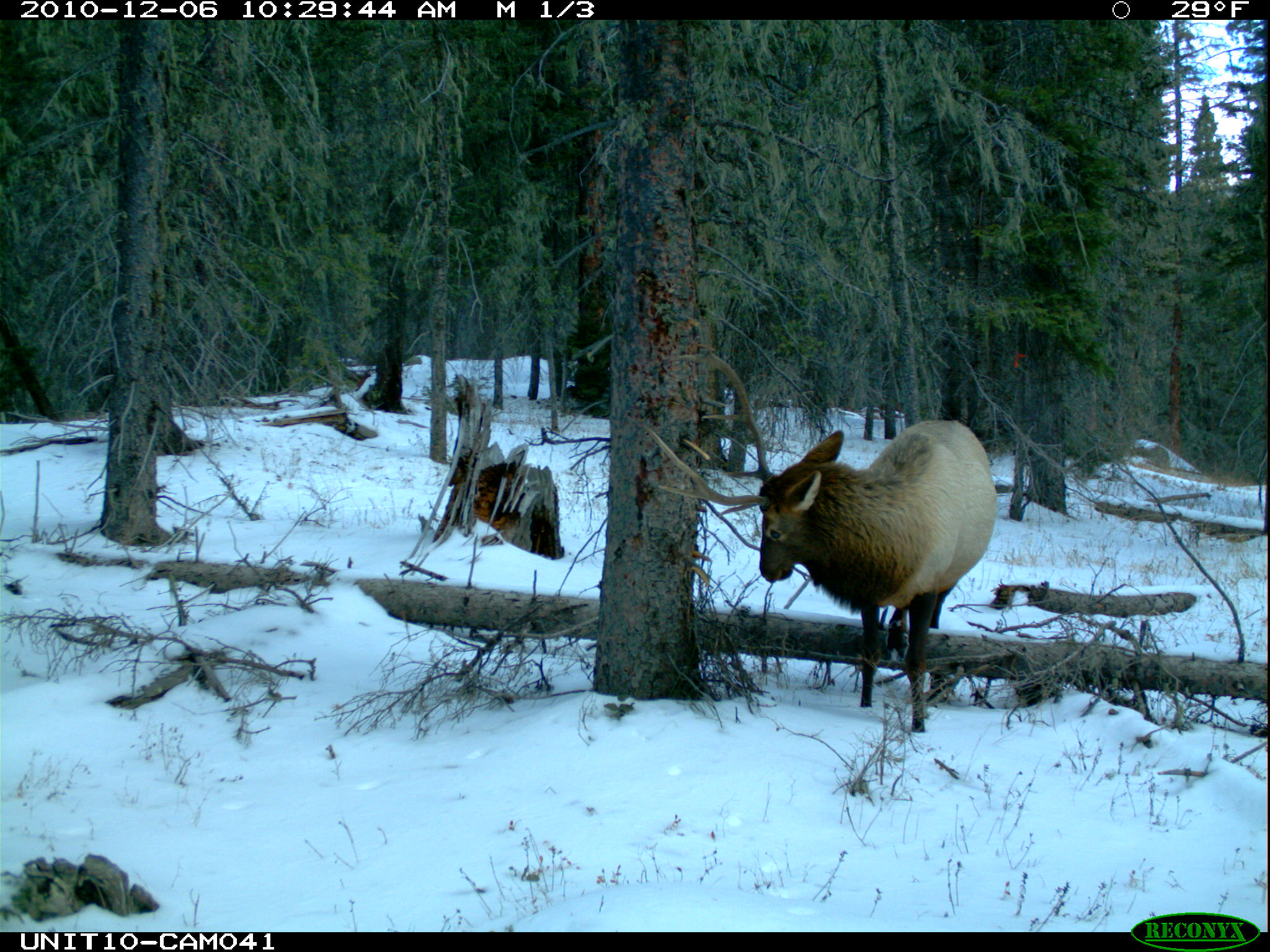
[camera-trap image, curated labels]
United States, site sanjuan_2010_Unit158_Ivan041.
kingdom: Animalia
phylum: Chordata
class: Mammalia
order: Artiodactyla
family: Cervidae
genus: Cervus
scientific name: Cervus elaphus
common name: red deer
Cervus elaphus (red deer).